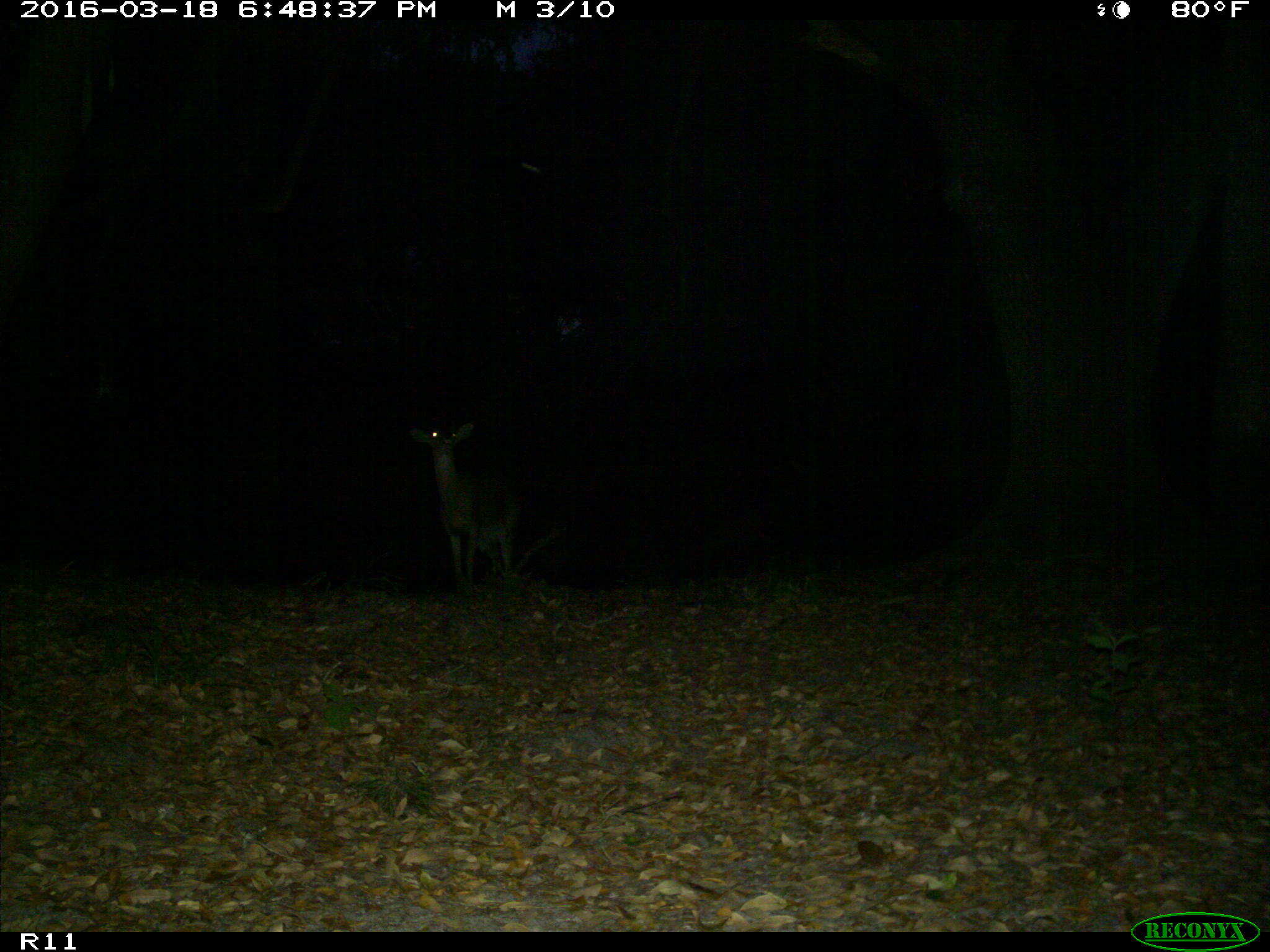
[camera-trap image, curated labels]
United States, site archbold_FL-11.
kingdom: Animalia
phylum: Chordata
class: Mammalia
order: Artiodactyla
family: Cervidae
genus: Odocoileus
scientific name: Odocoileus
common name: deer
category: unidentified deer